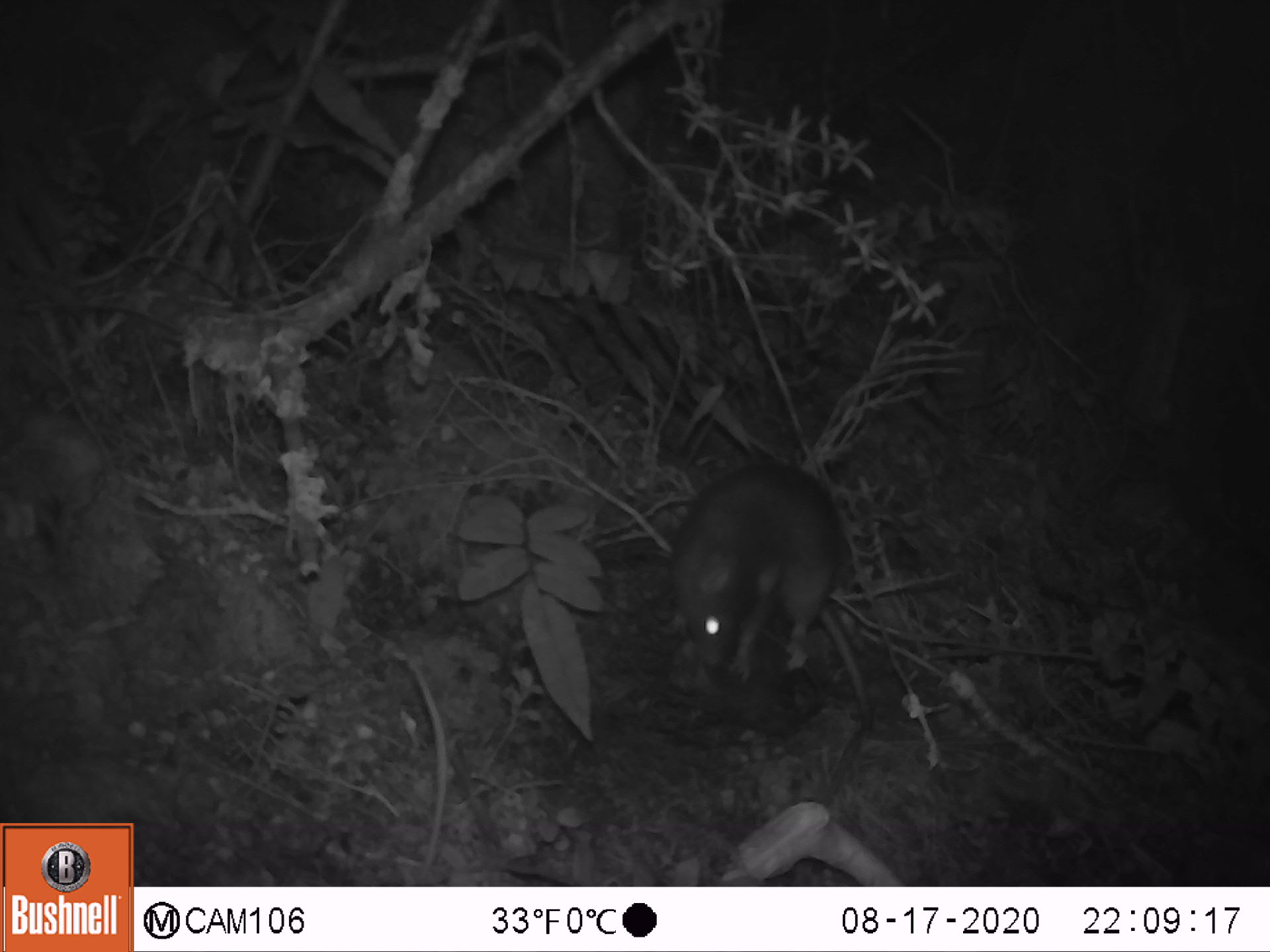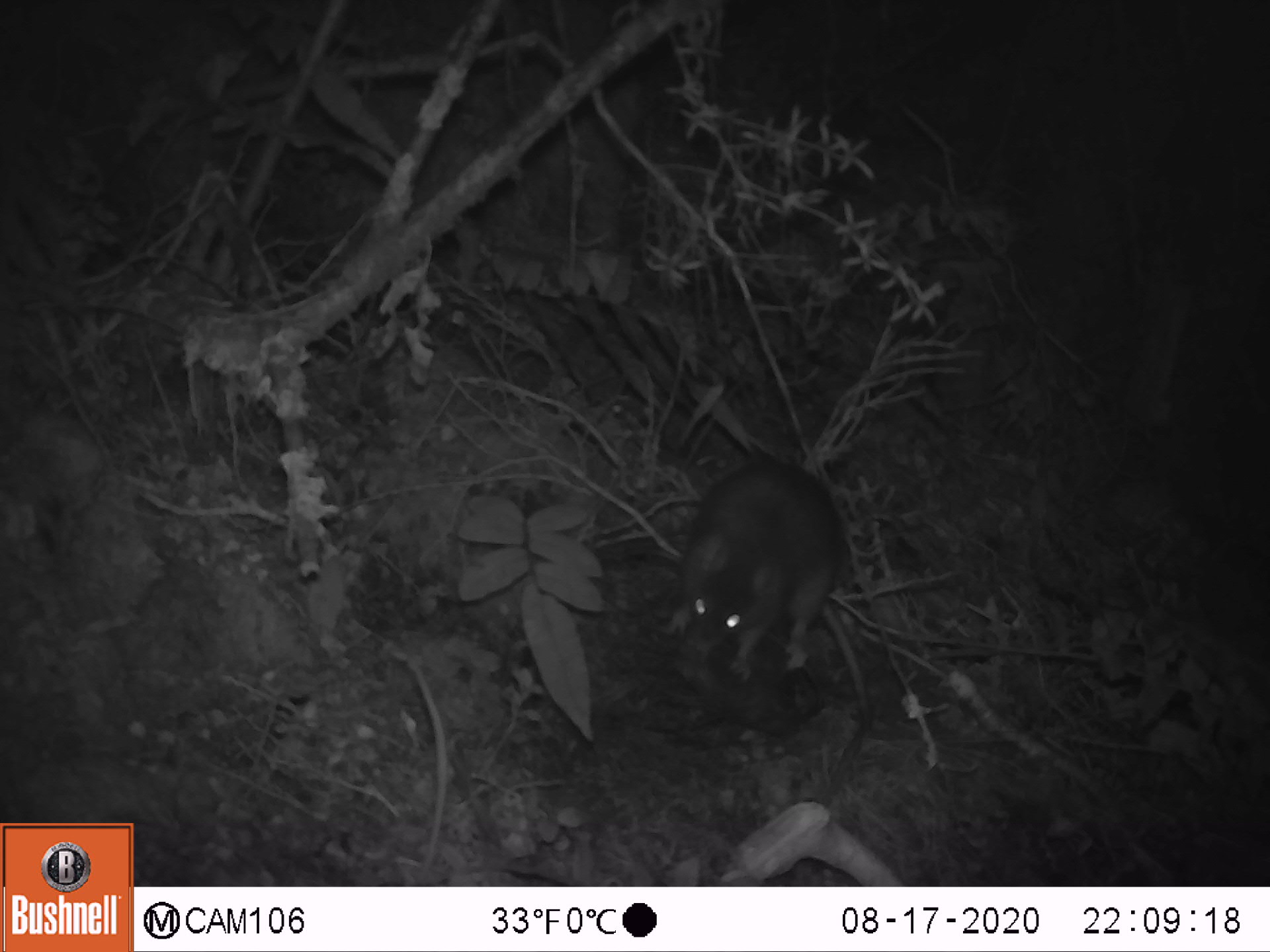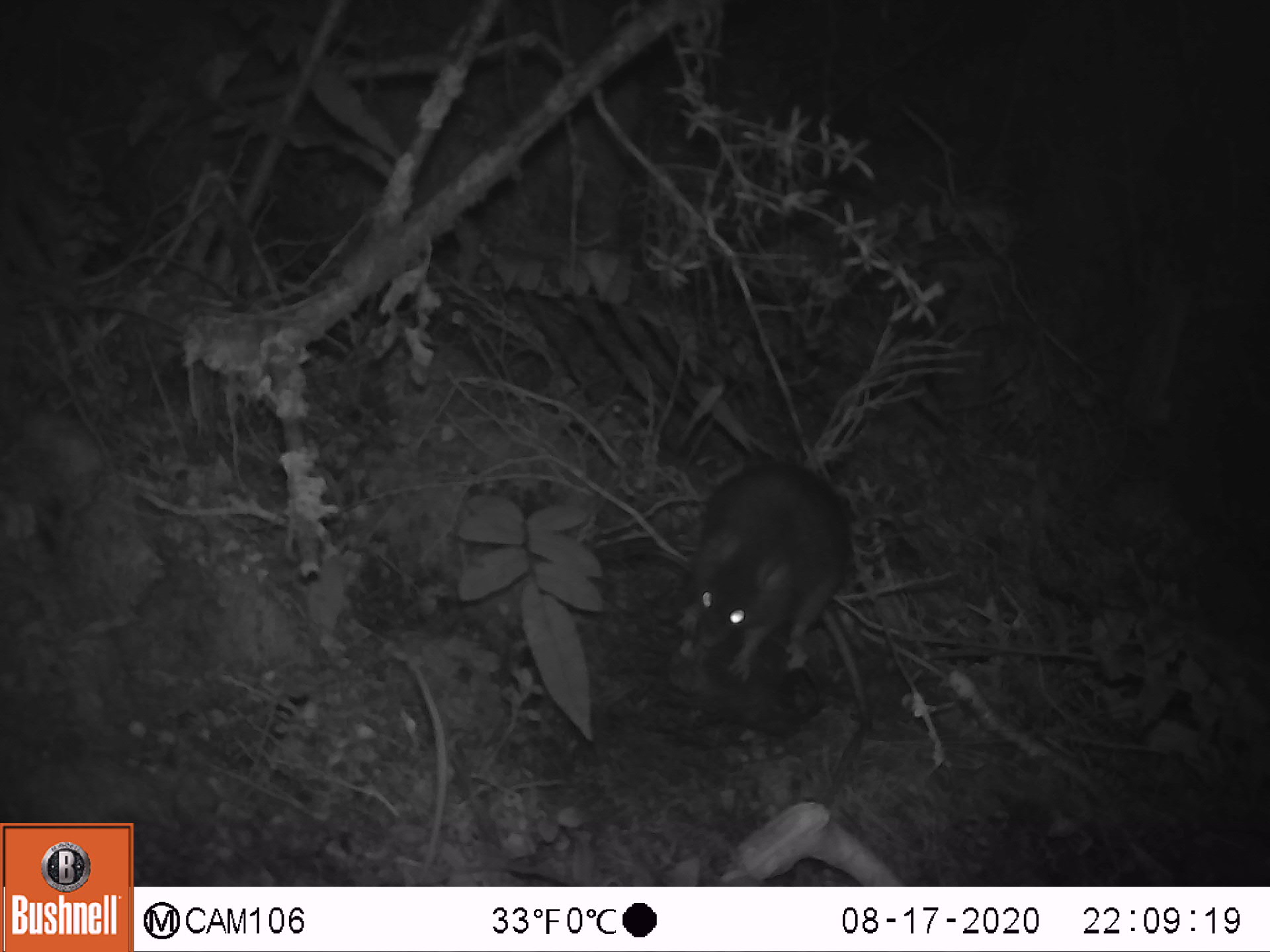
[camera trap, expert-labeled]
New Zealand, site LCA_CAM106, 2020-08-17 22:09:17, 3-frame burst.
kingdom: Animalia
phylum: Chordata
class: Mammalia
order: Rodentia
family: Muridae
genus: Rattus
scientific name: Rattus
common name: rat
Rat (Rattus).